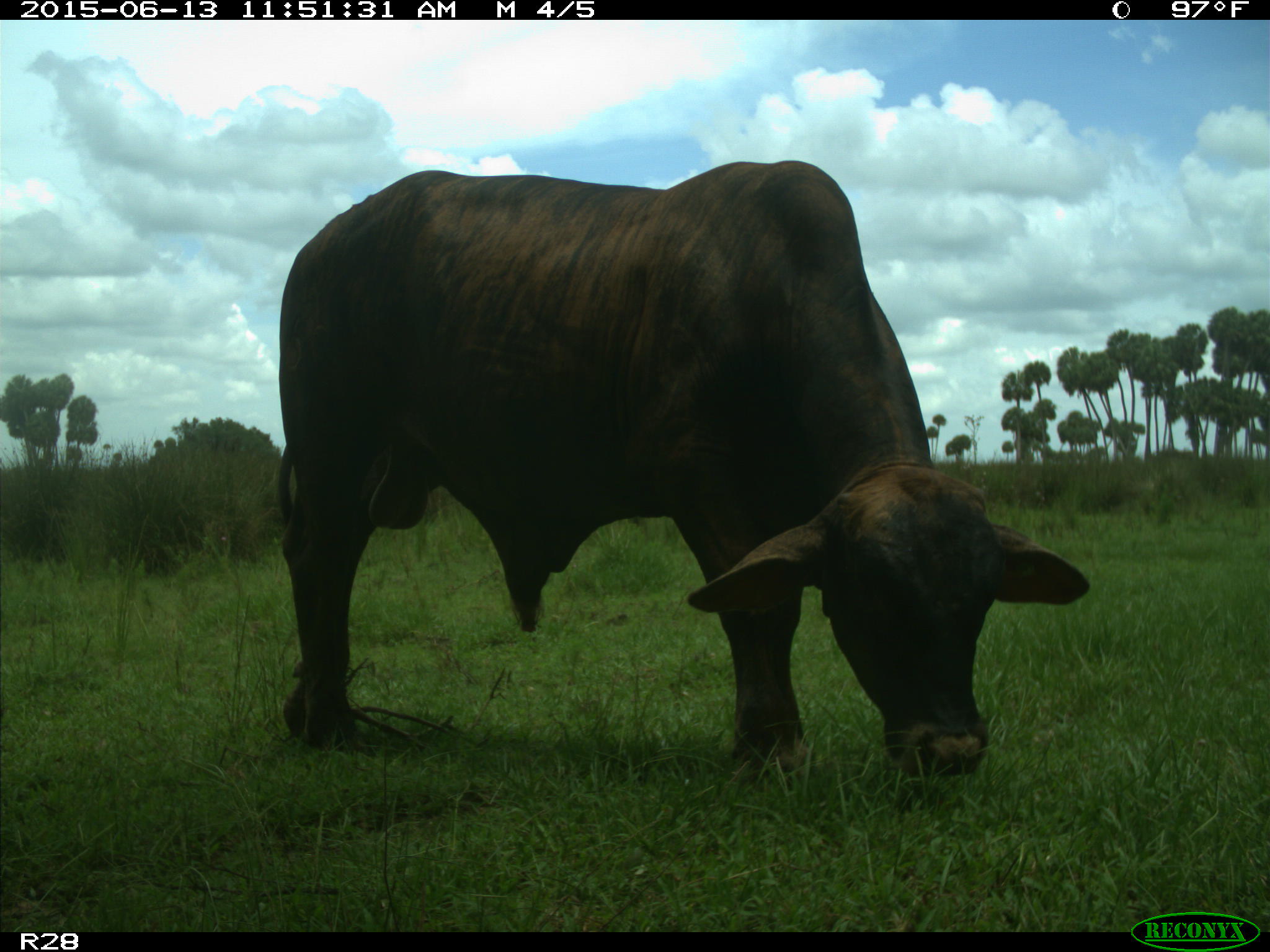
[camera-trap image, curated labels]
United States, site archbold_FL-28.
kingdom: Animalia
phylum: Chordata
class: Mammalia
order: Artiodactyla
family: Bovidae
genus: Bos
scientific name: Bos taurus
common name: domestic cow